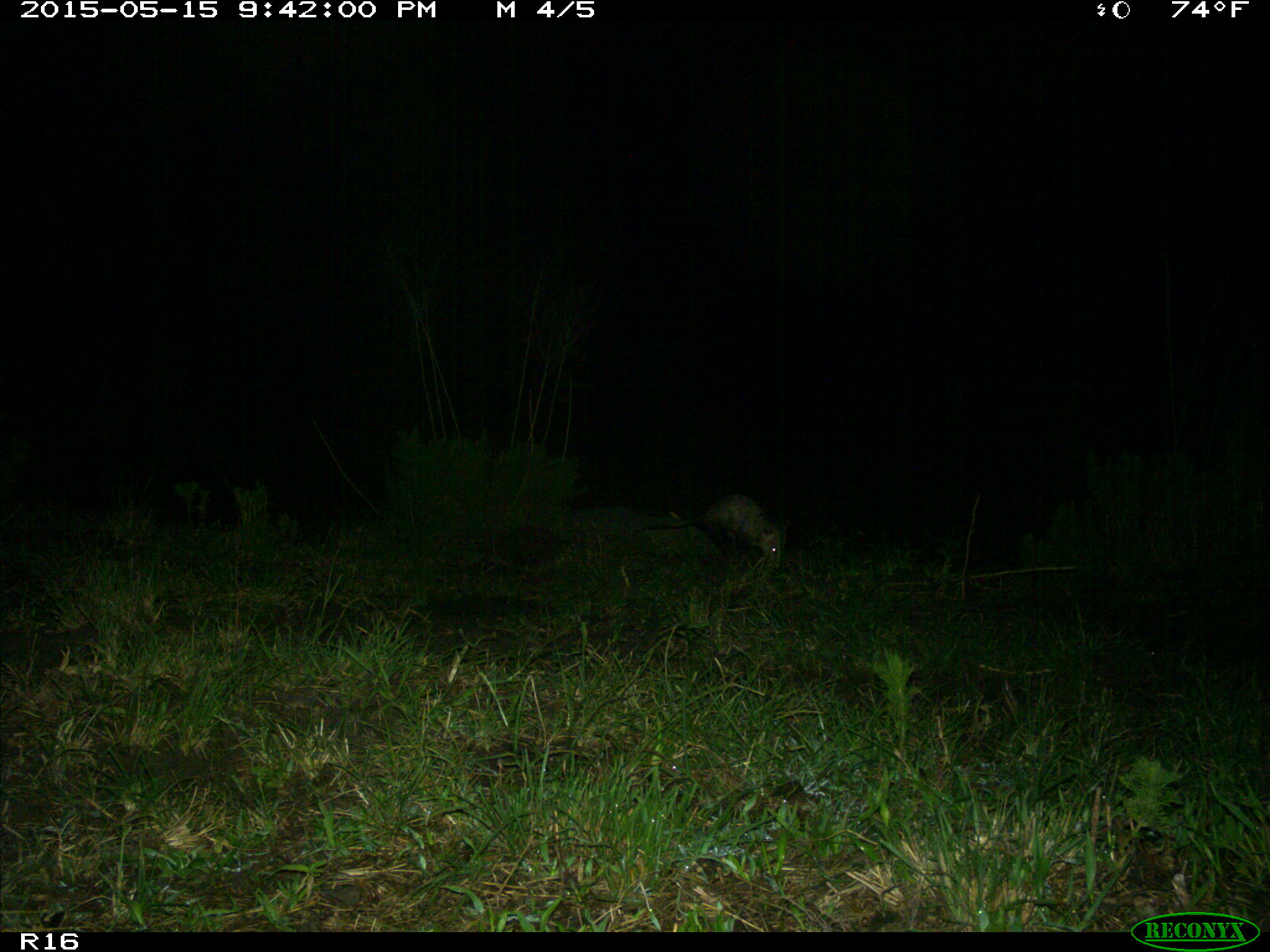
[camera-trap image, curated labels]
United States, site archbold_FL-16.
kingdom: Animalia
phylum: Chordata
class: Mammalia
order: Didelphimorphia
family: Didelphidae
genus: Didelphis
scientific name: Didelphis virginiana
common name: virginia opossum